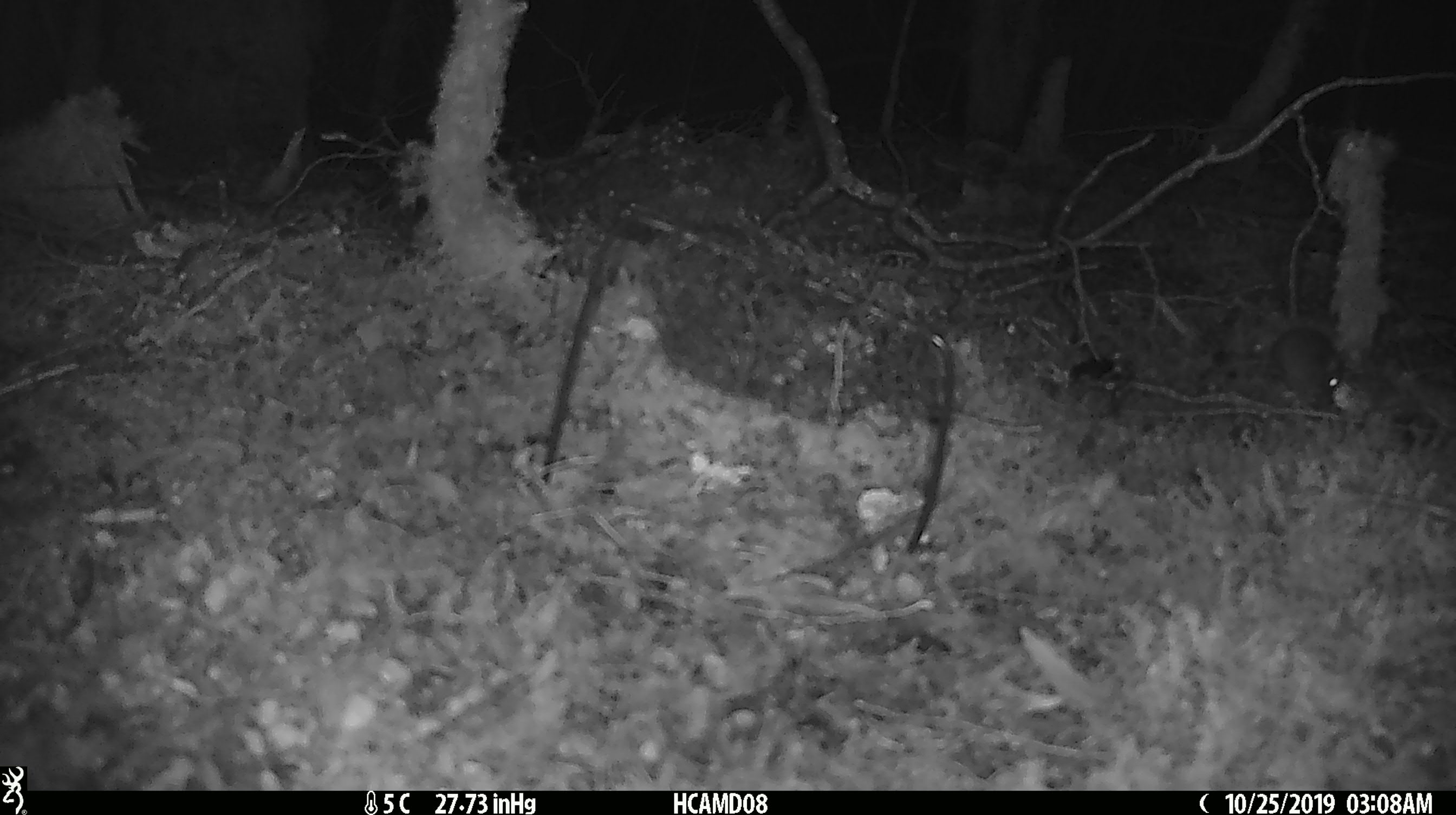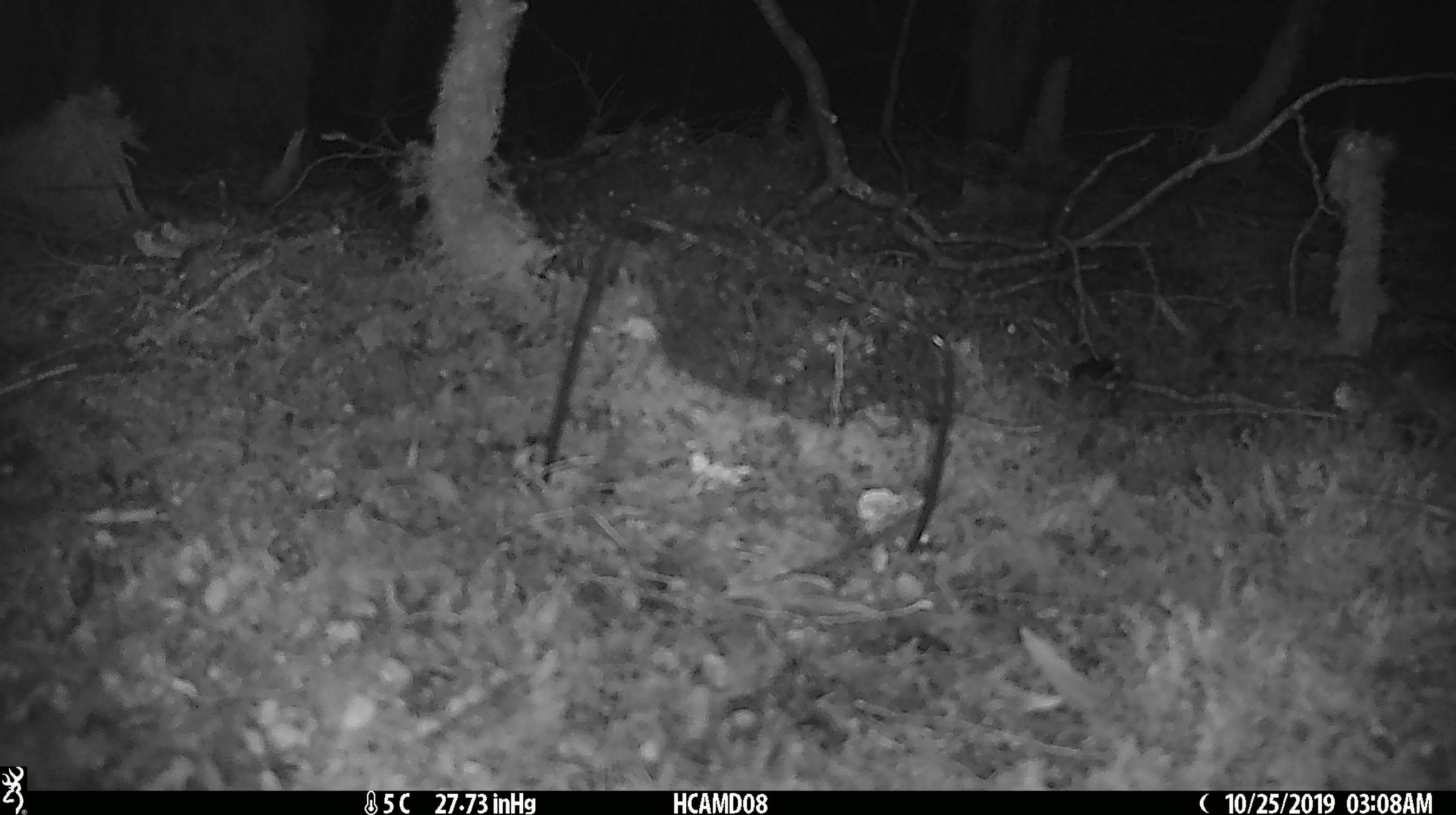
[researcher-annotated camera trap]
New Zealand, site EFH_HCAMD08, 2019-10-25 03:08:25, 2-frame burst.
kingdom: Animalia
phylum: Chordata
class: Mammalia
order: Rodentia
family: Muridae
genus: Mus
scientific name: Mus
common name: mouse